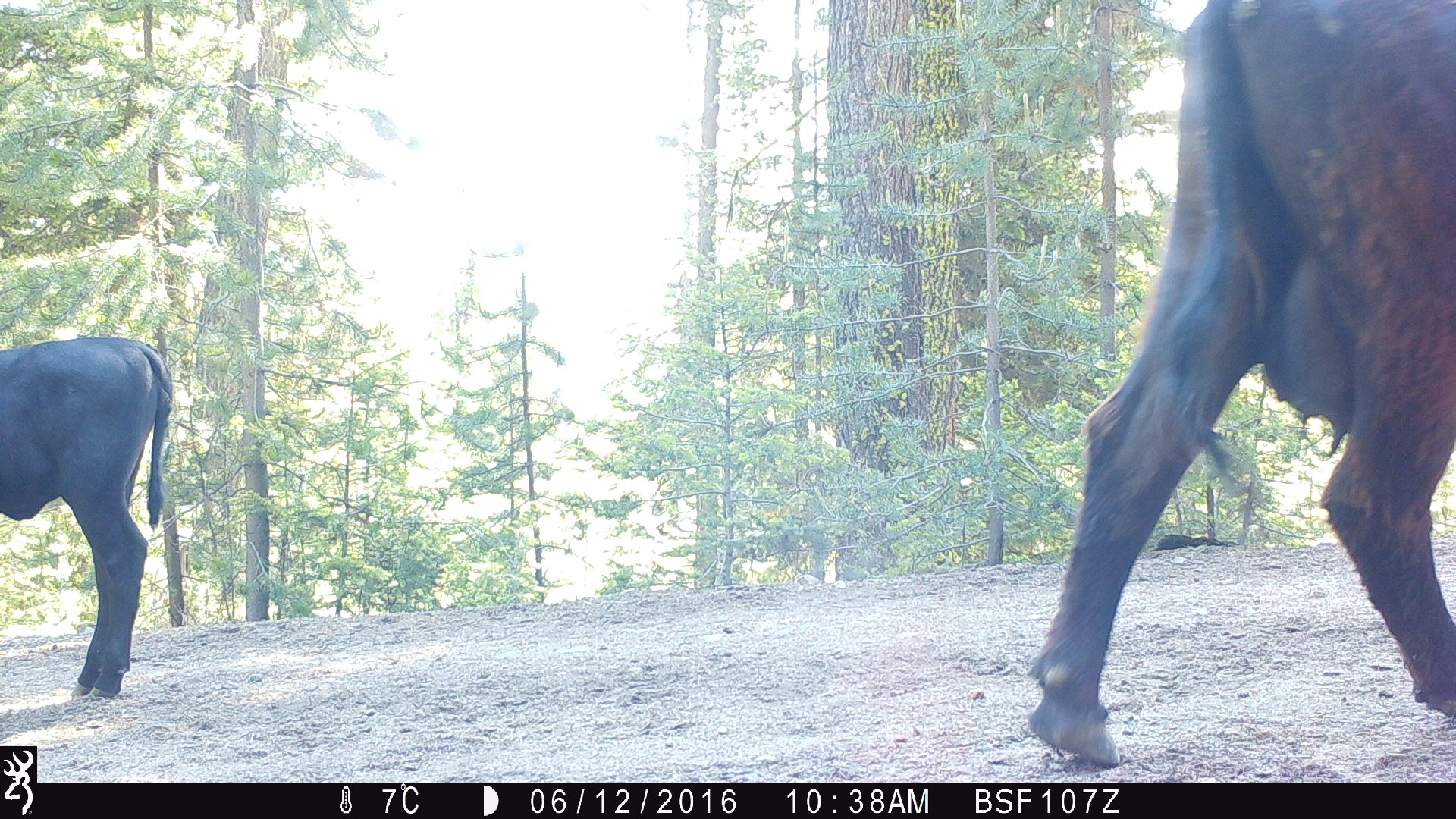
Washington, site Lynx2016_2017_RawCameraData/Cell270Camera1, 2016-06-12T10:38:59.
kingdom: Animalia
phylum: Chordata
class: Mammalia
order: Artiodactyla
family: Bovidae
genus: Bos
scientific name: Bos taurus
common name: domestic cattle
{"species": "domestic cattle (Bos taurus)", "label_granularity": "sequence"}